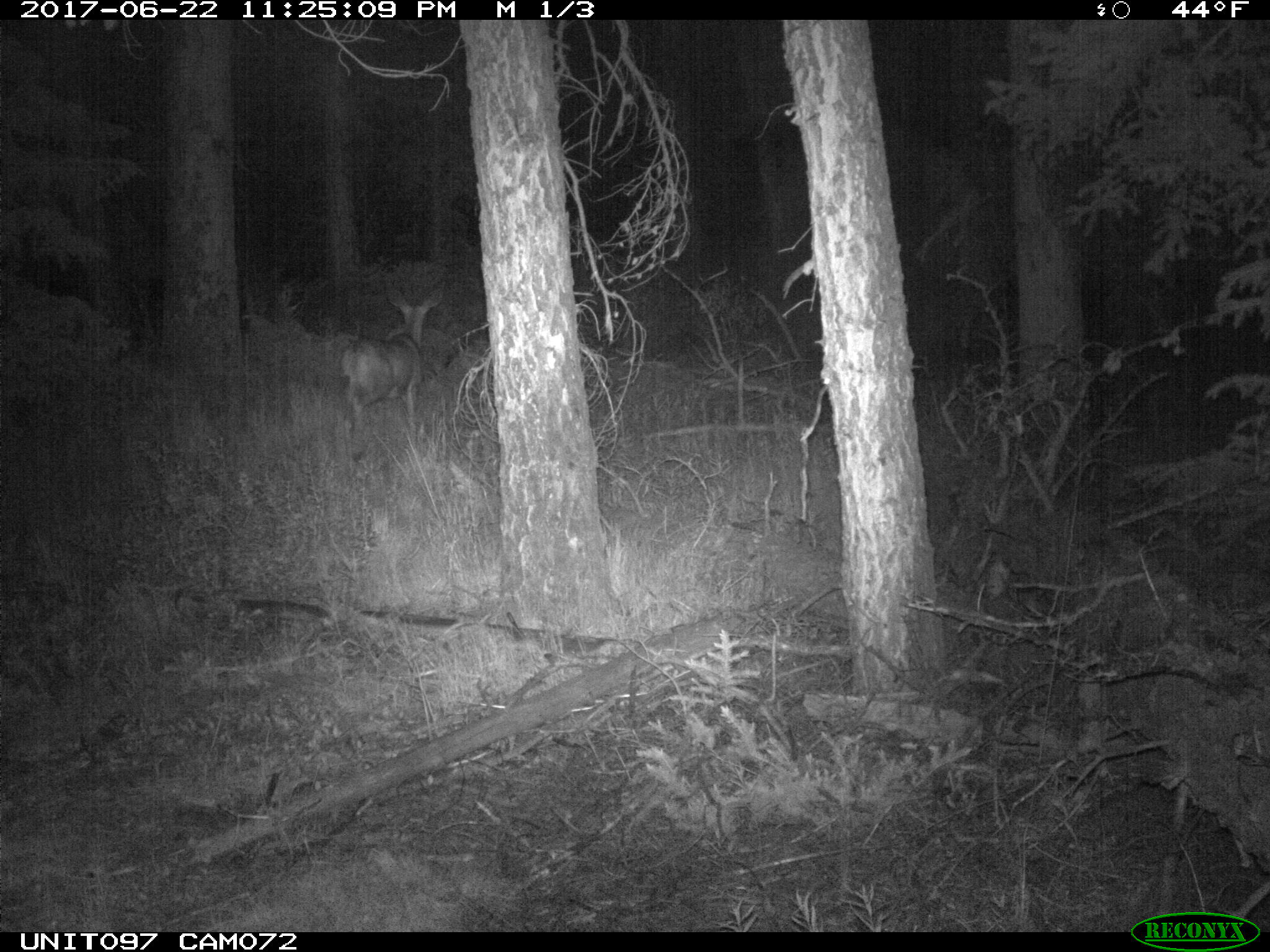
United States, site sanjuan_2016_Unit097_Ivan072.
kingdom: Animalia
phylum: Chordata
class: Mammalia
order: Artiodactyla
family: Cervidae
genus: Odocoileus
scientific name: Odocoileus hemionus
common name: mule deer